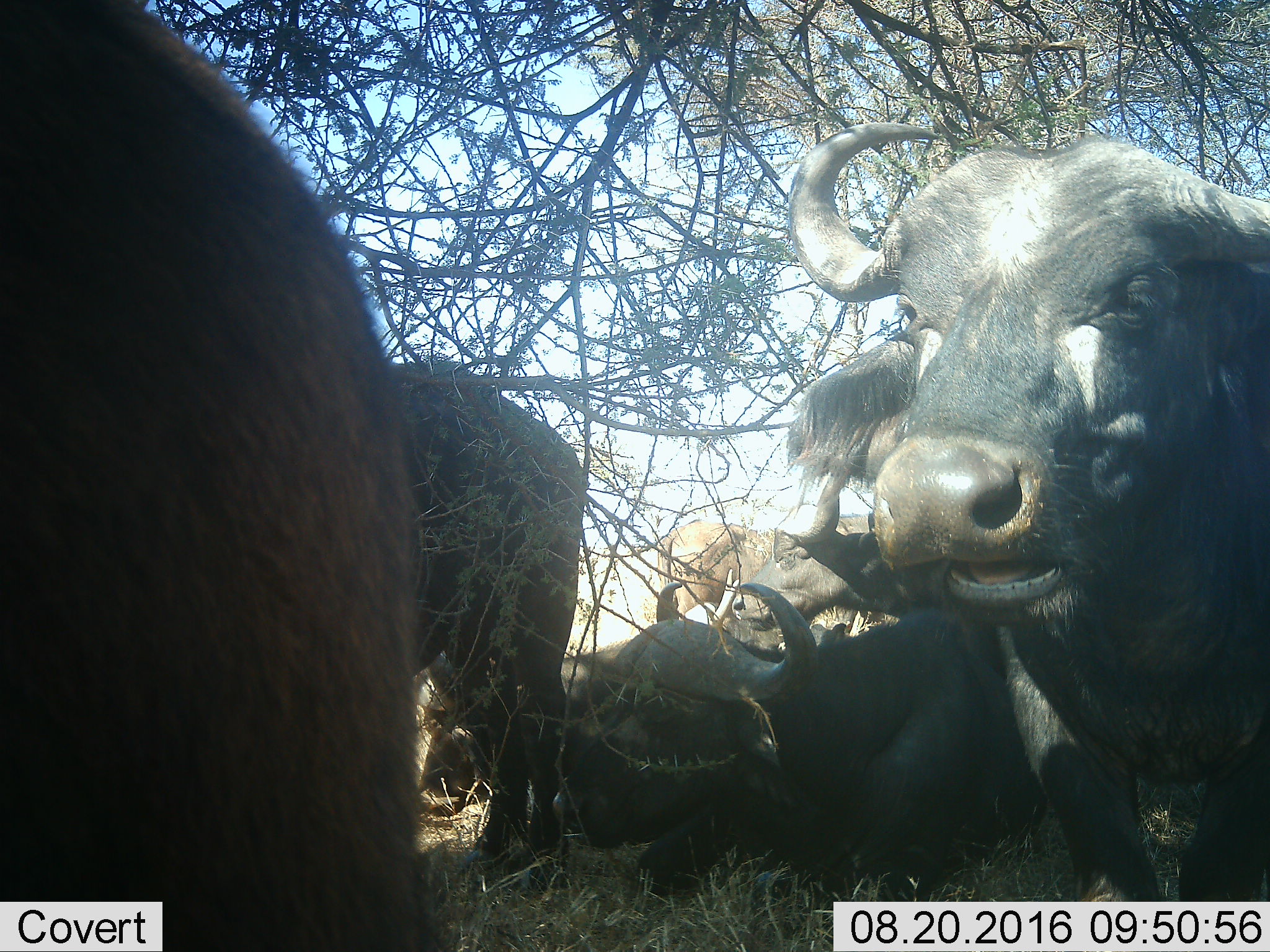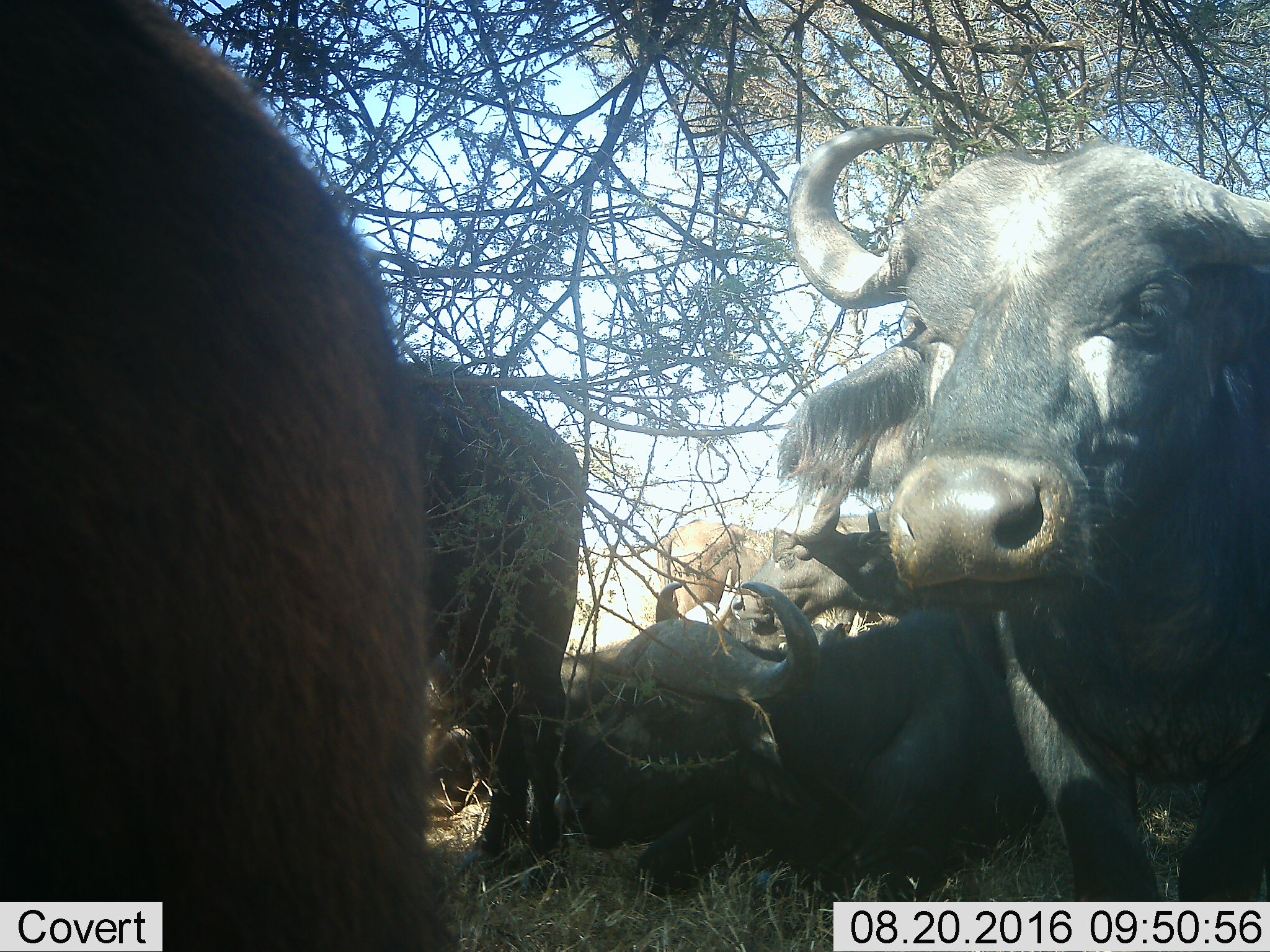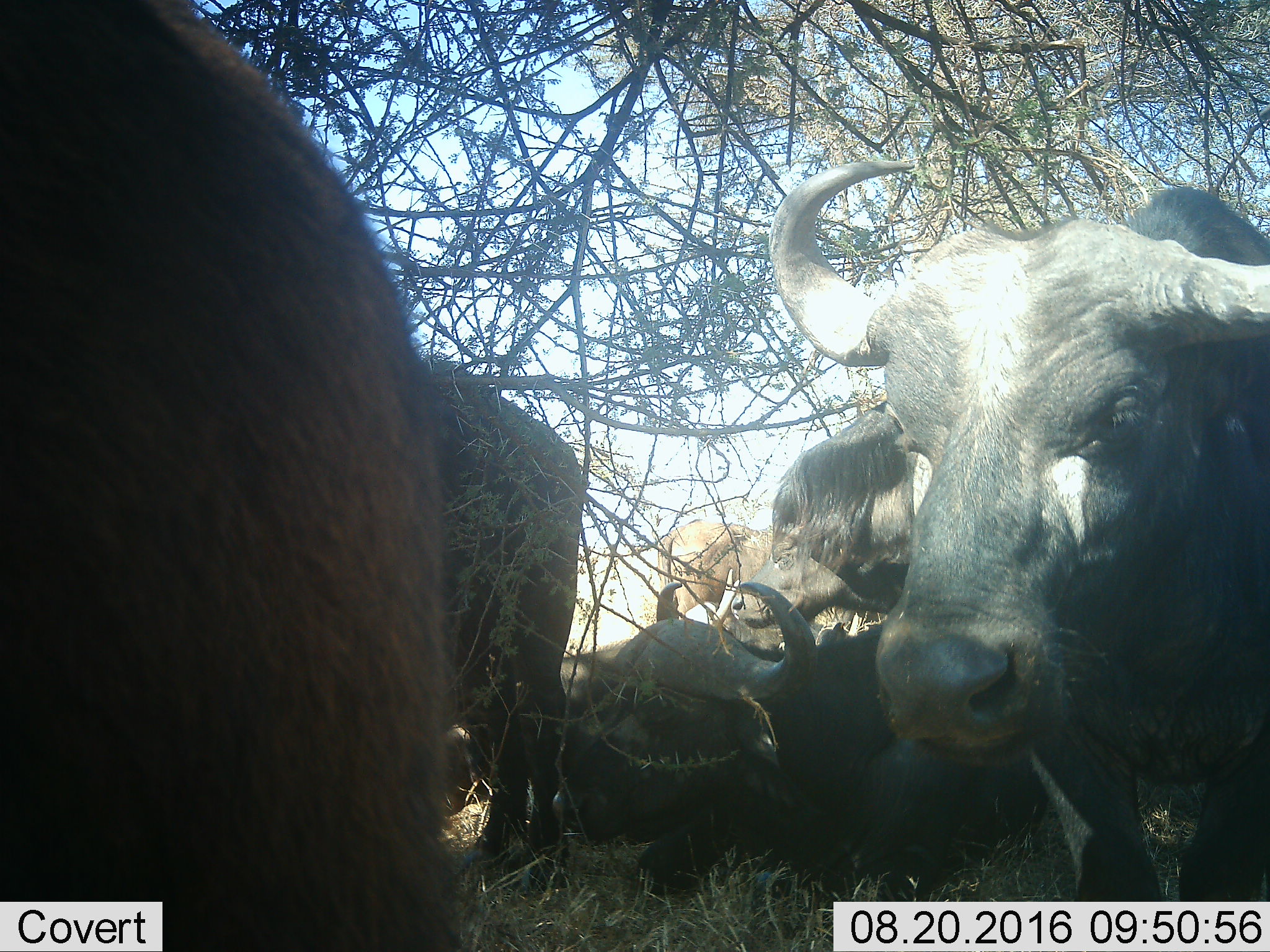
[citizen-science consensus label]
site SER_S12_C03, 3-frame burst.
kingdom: Animalia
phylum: Chordata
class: Mammalia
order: Artiodactyla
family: Bovidae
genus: Syncerus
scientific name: Syncerus caffer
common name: african buffalo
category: buffalo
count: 6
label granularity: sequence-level